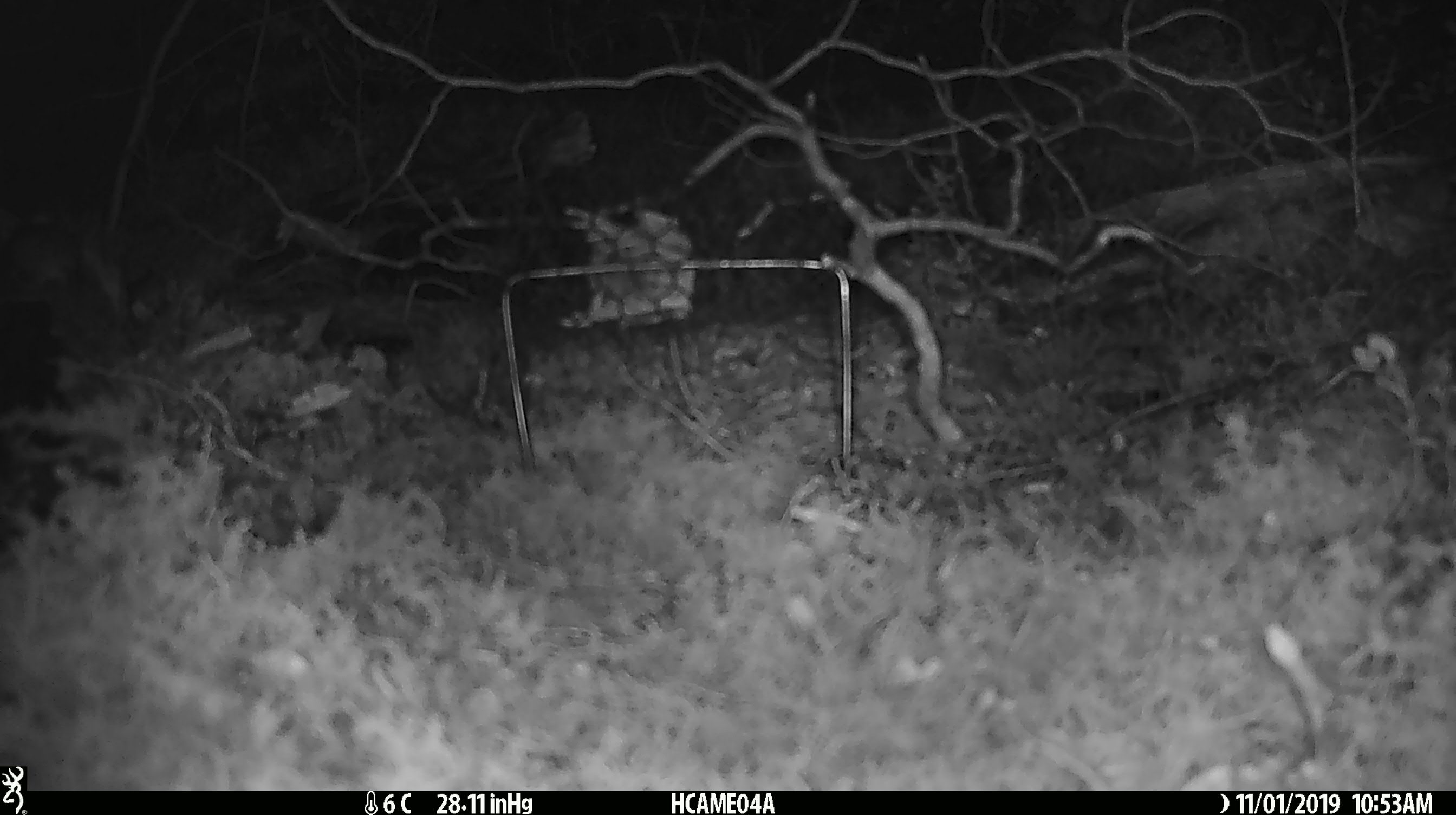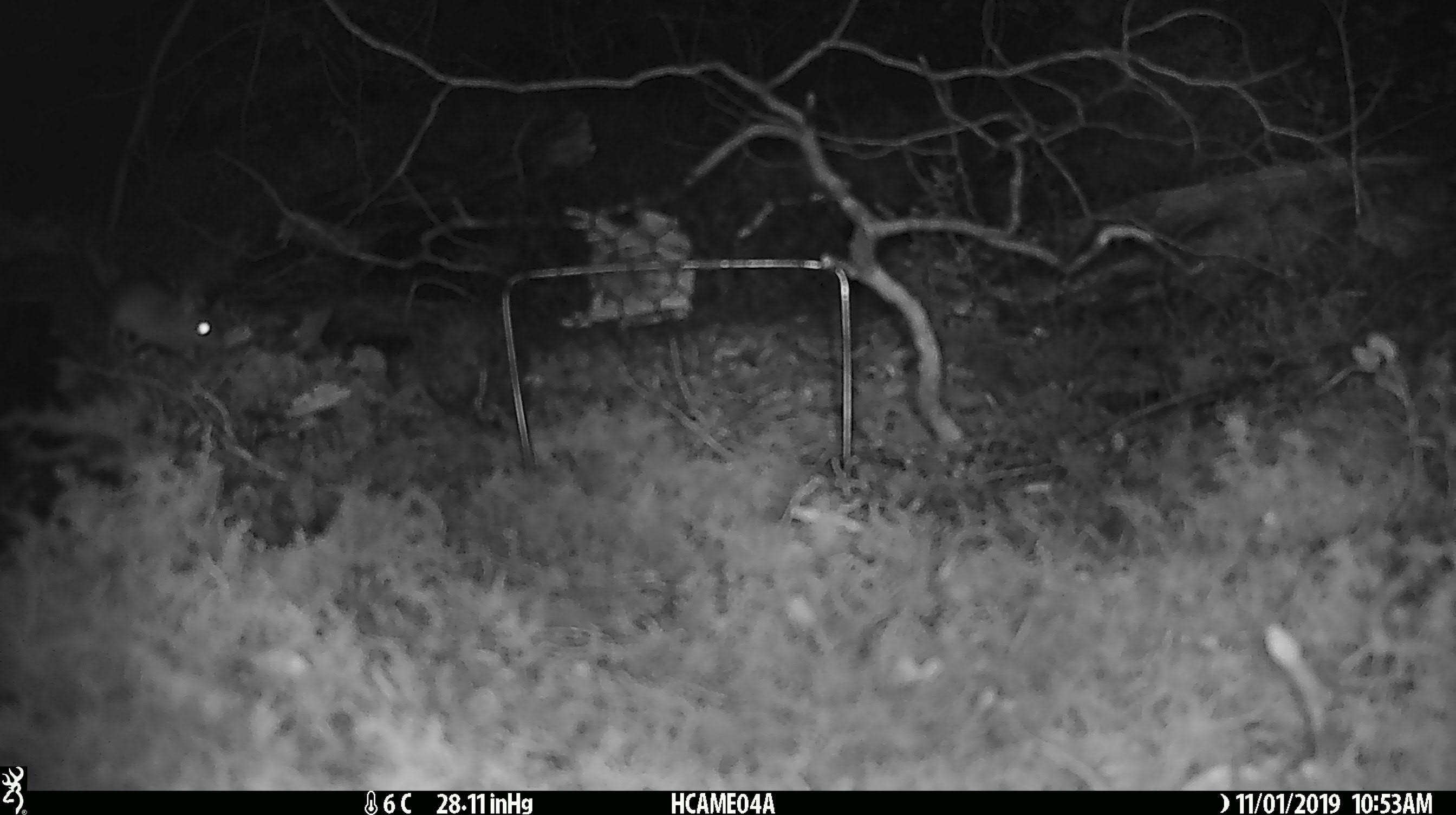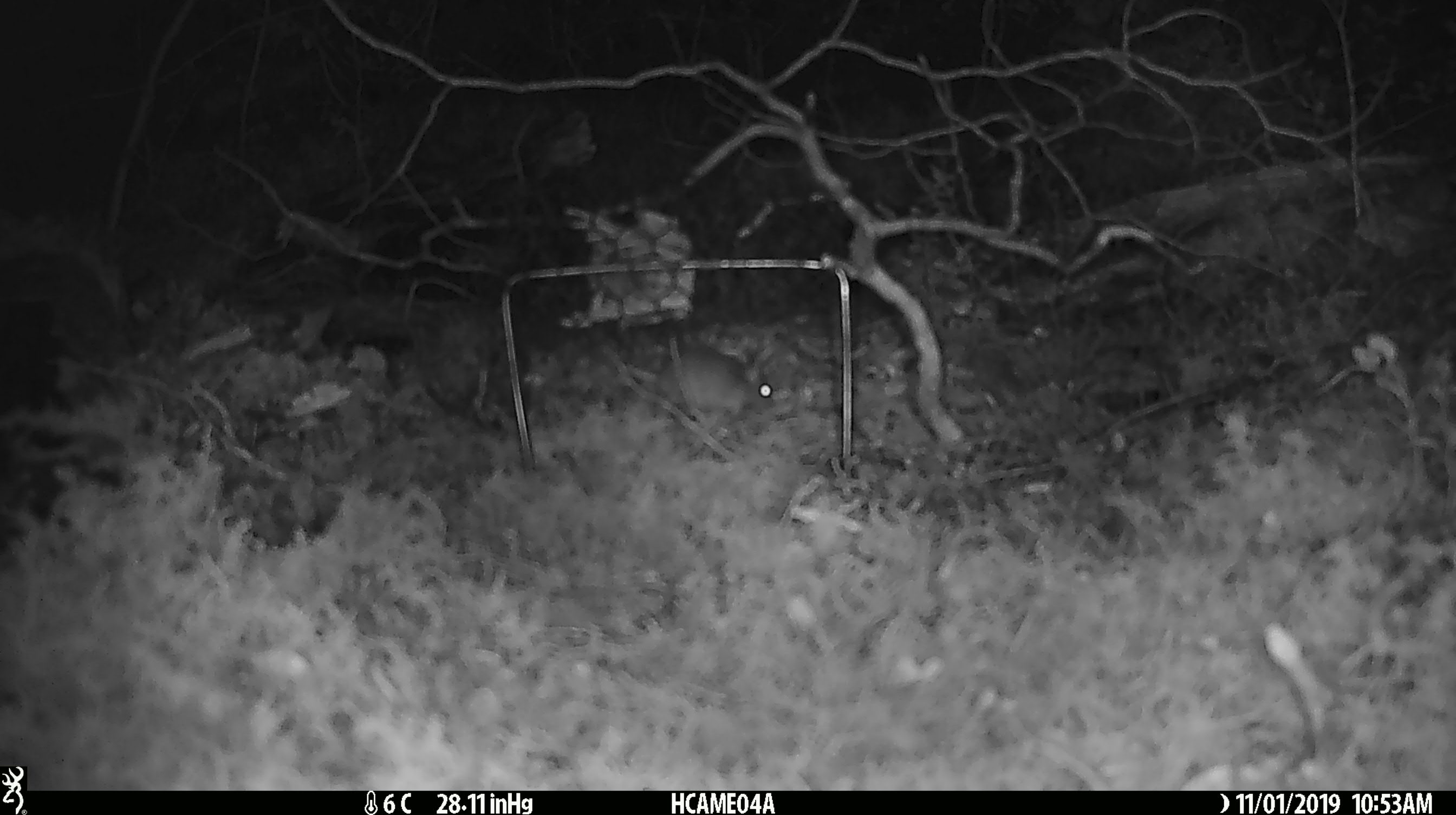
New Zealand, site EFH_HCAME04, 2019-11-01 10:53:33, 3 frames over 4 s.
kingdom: Animalia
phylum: Chordata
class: Mammalia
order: Rodentia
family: Muridae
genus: Mus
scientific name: Mus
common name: mouse